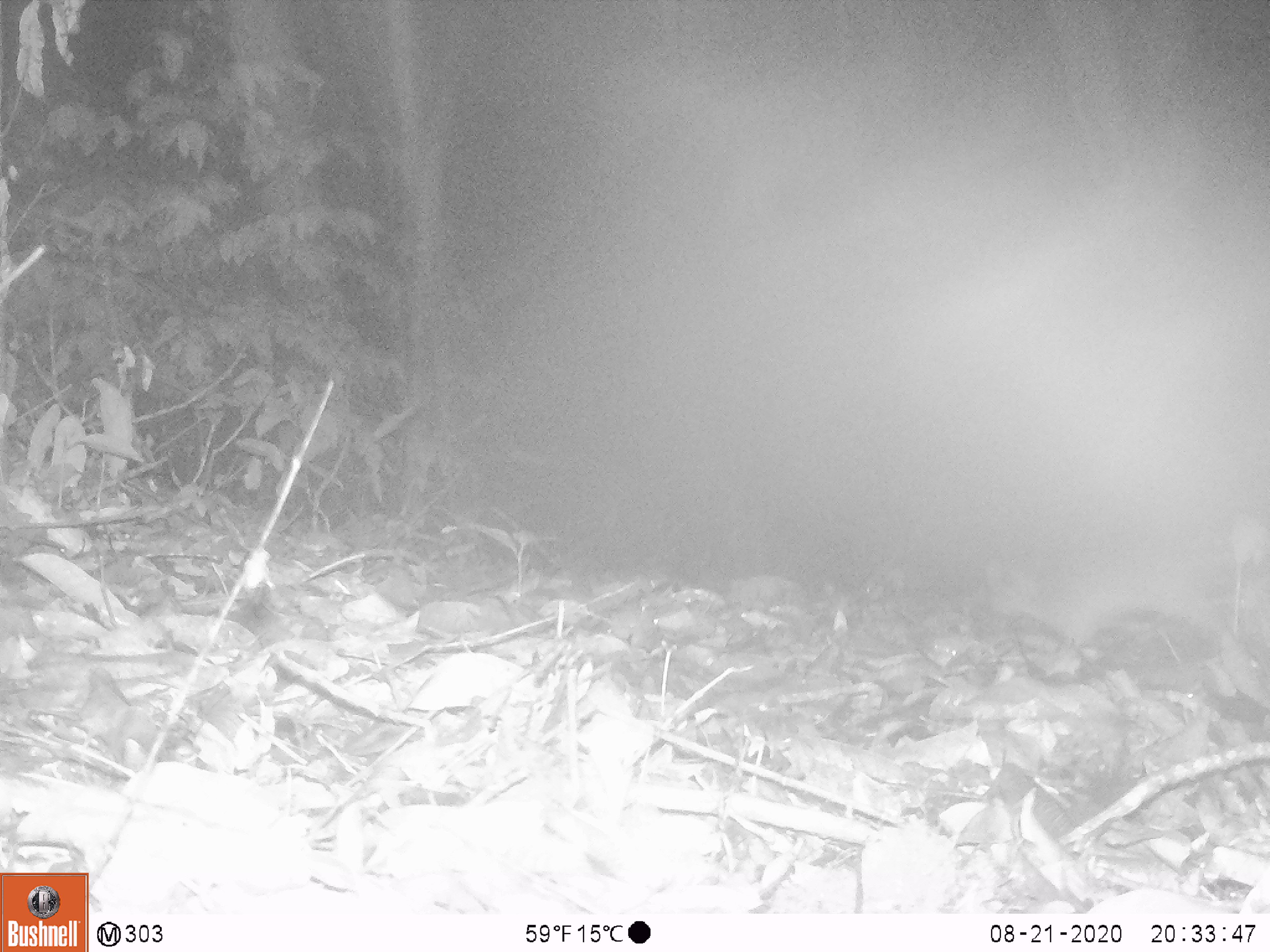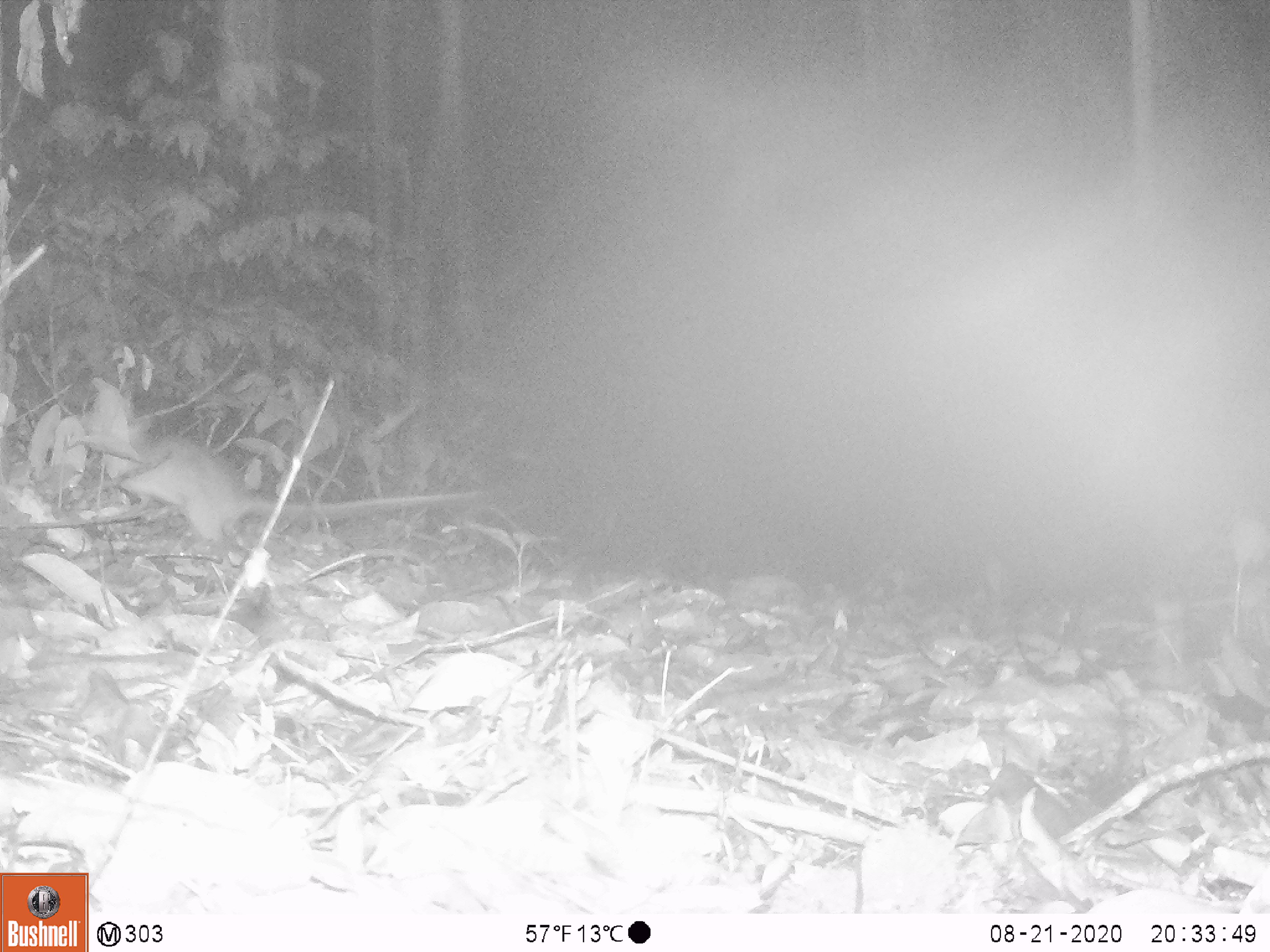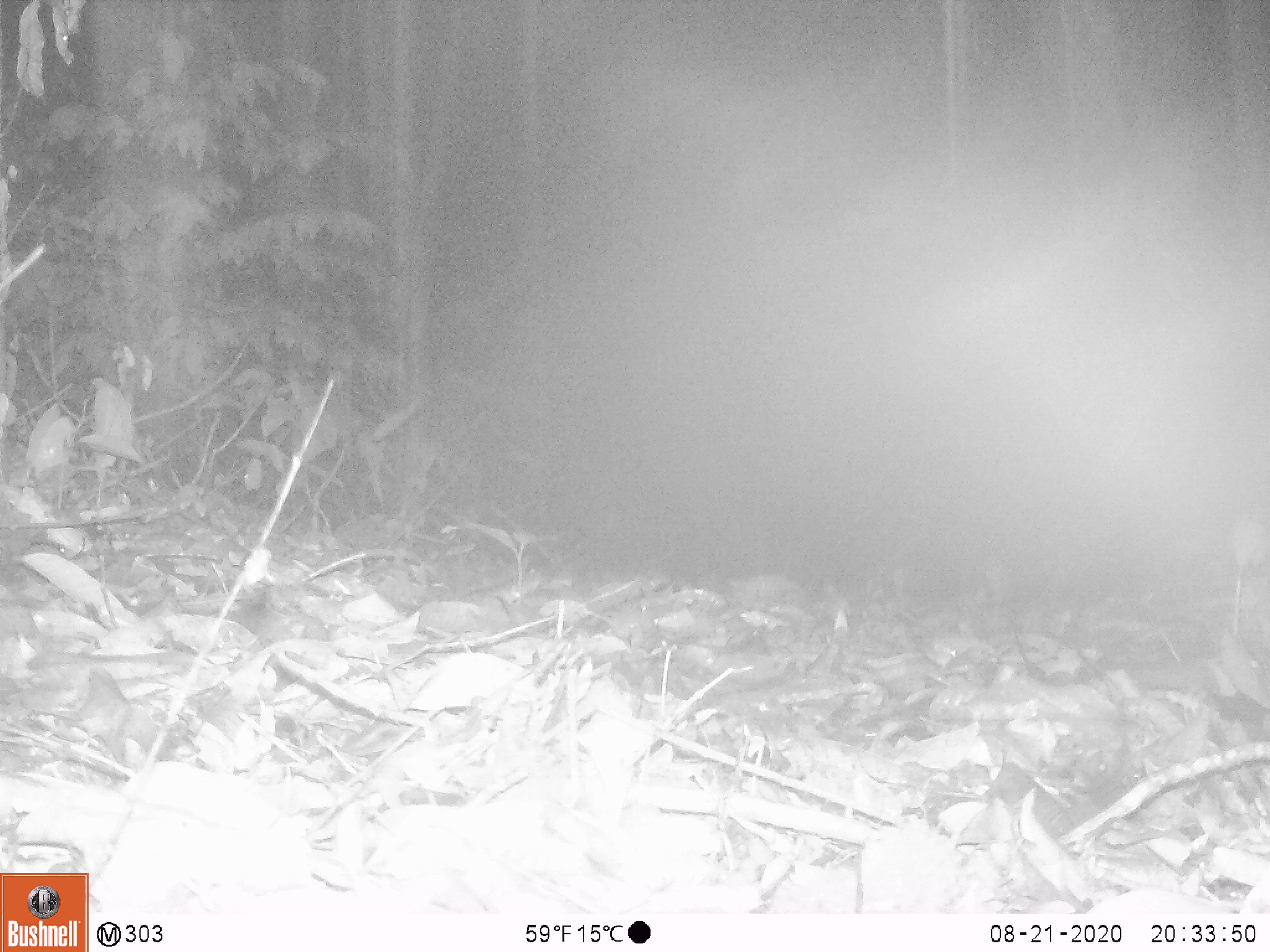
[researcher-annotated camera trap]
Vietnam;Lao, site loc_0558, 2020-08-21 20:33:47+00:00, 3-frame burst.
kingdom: Animalia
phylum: Chordata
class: Mammalia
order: Rodentia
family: Muridae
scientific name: Muridae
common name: old-world mice and rats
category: unidentified murid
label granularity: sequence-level